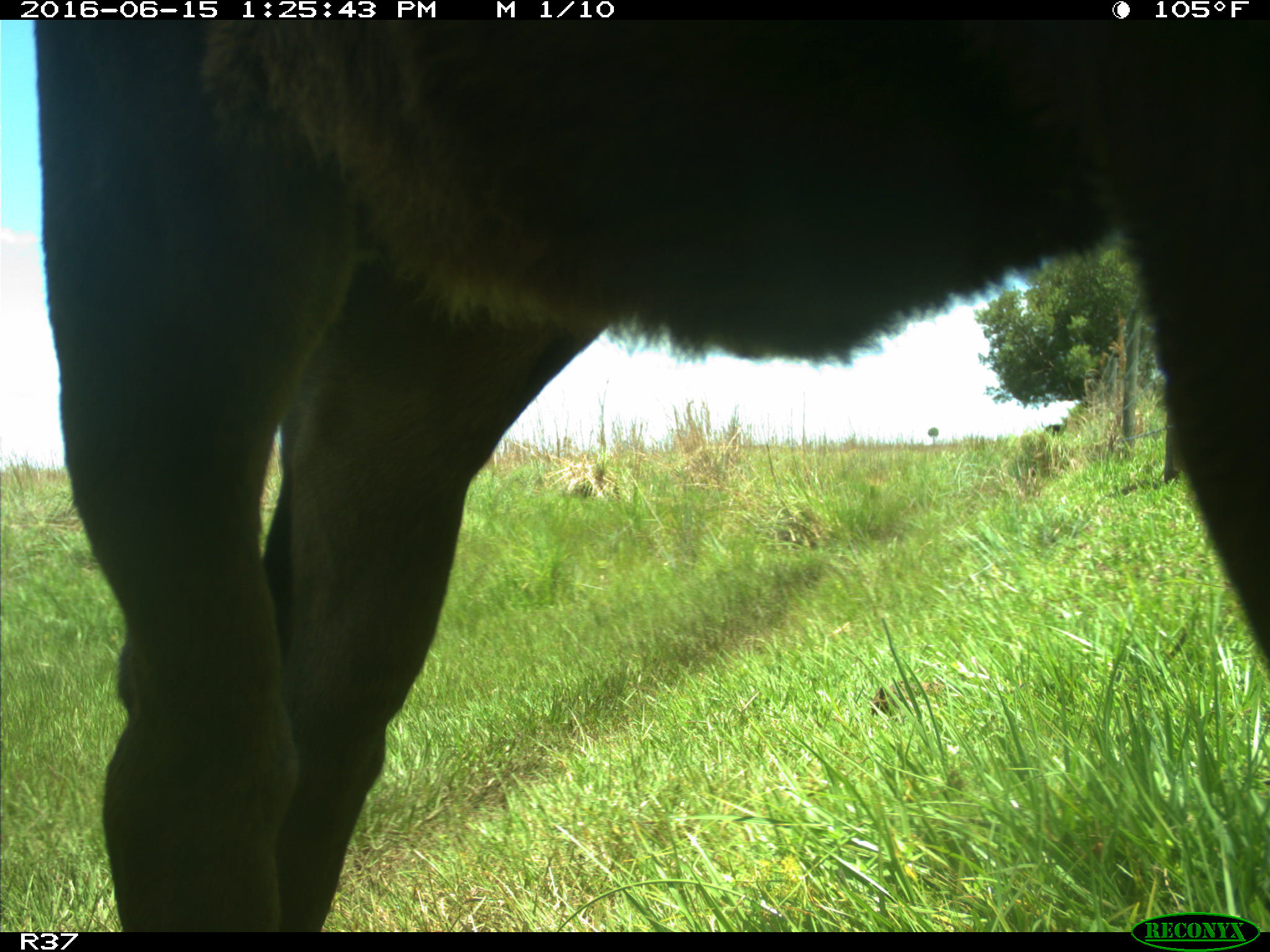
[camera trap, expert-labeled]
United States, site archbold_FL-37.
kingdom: Animalia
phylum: Chordata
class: Mammalia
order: Artiodactyla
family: Bovidae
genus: Bos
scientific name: Bos taurus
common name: domestic cow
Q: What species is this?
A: Bos taurus (domestic cow).